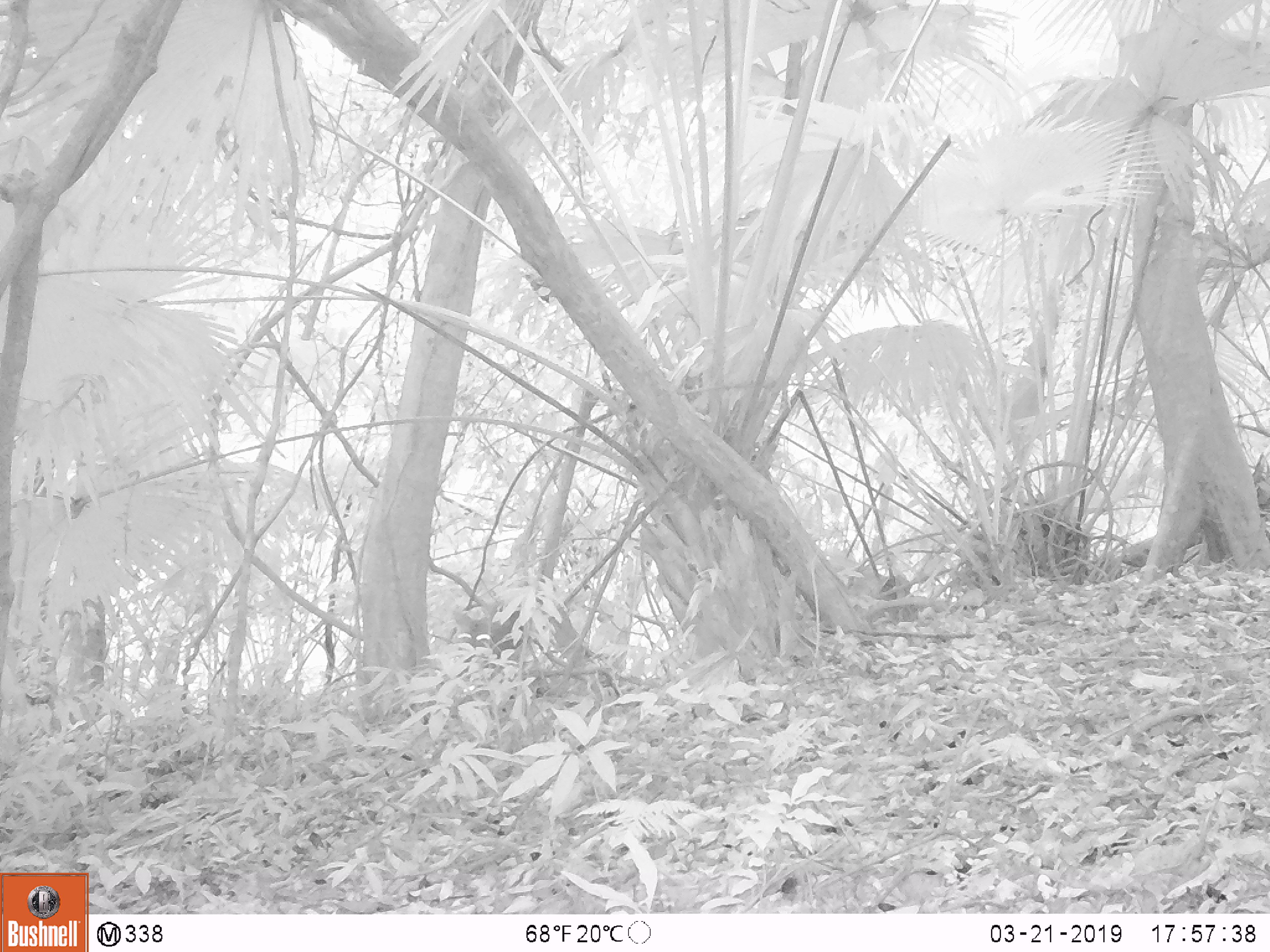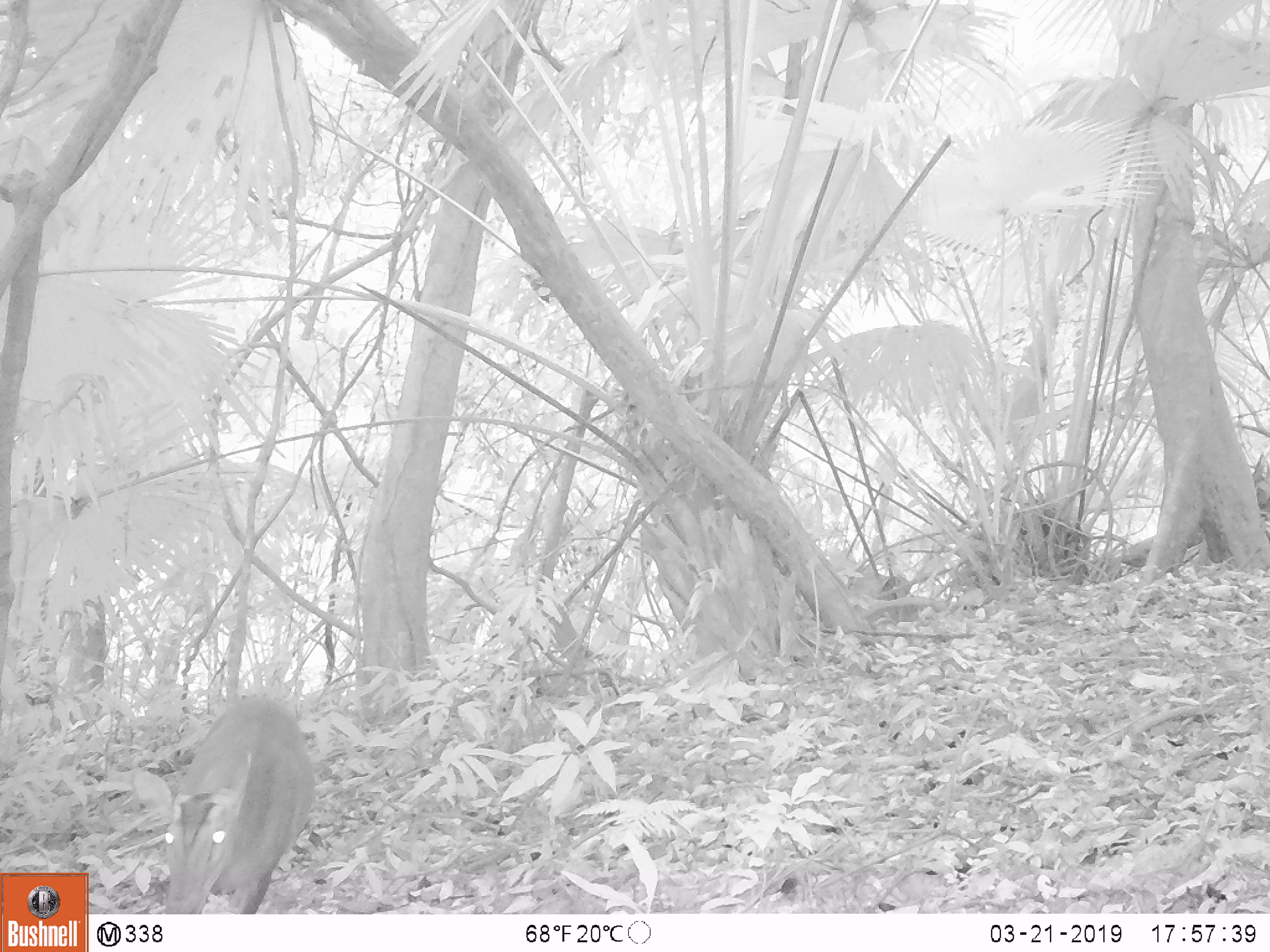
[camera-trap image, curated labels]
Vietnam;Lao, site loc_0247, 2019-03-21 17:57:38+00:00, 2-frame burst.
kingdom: Animalia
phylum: Chordata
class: Mammalia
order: Artiodactyla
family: Cervidae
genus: Muntiacus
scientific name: Muntiacus vuquangensis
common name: large-antlered muntjac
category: large antlered muntjac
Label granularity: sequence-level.